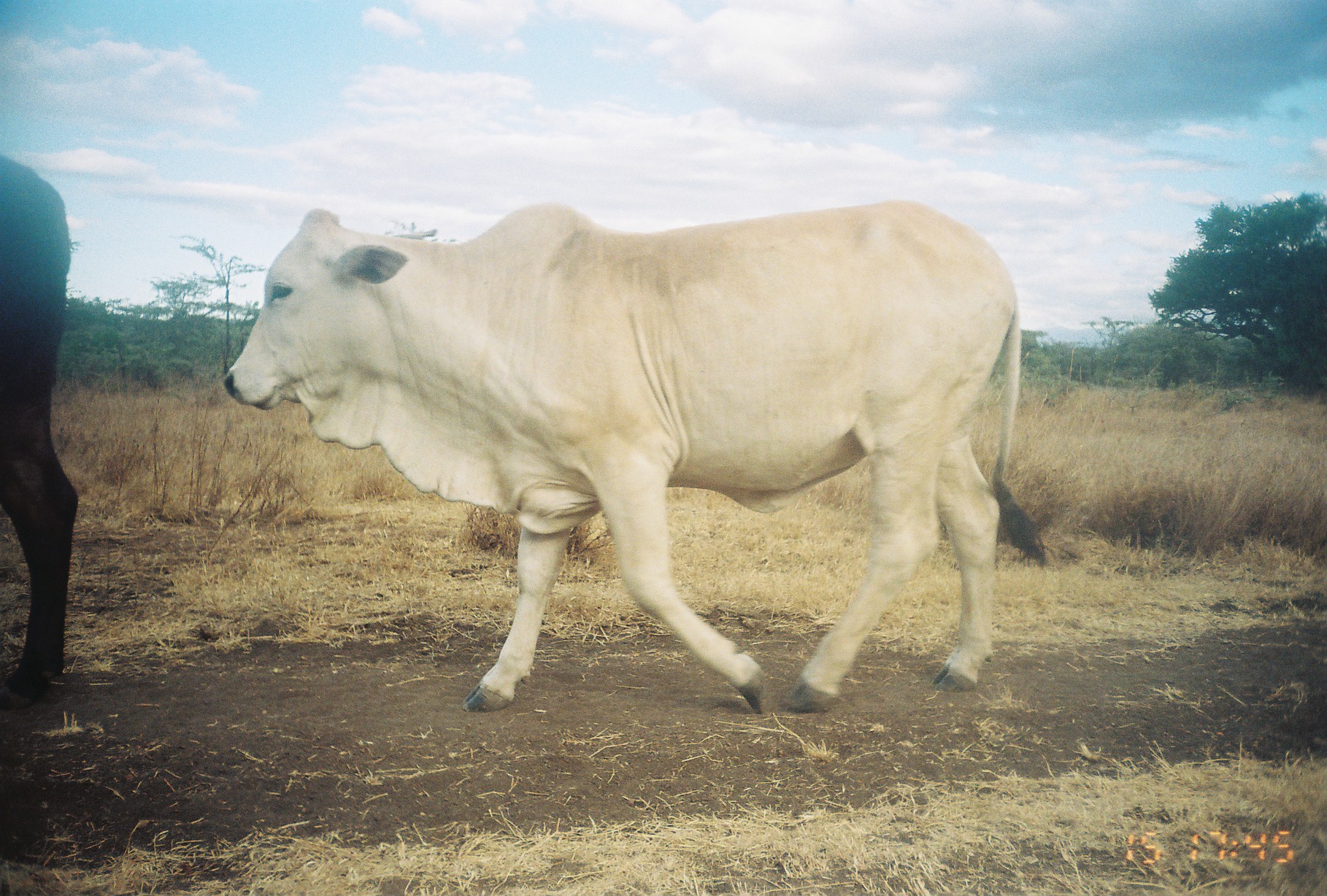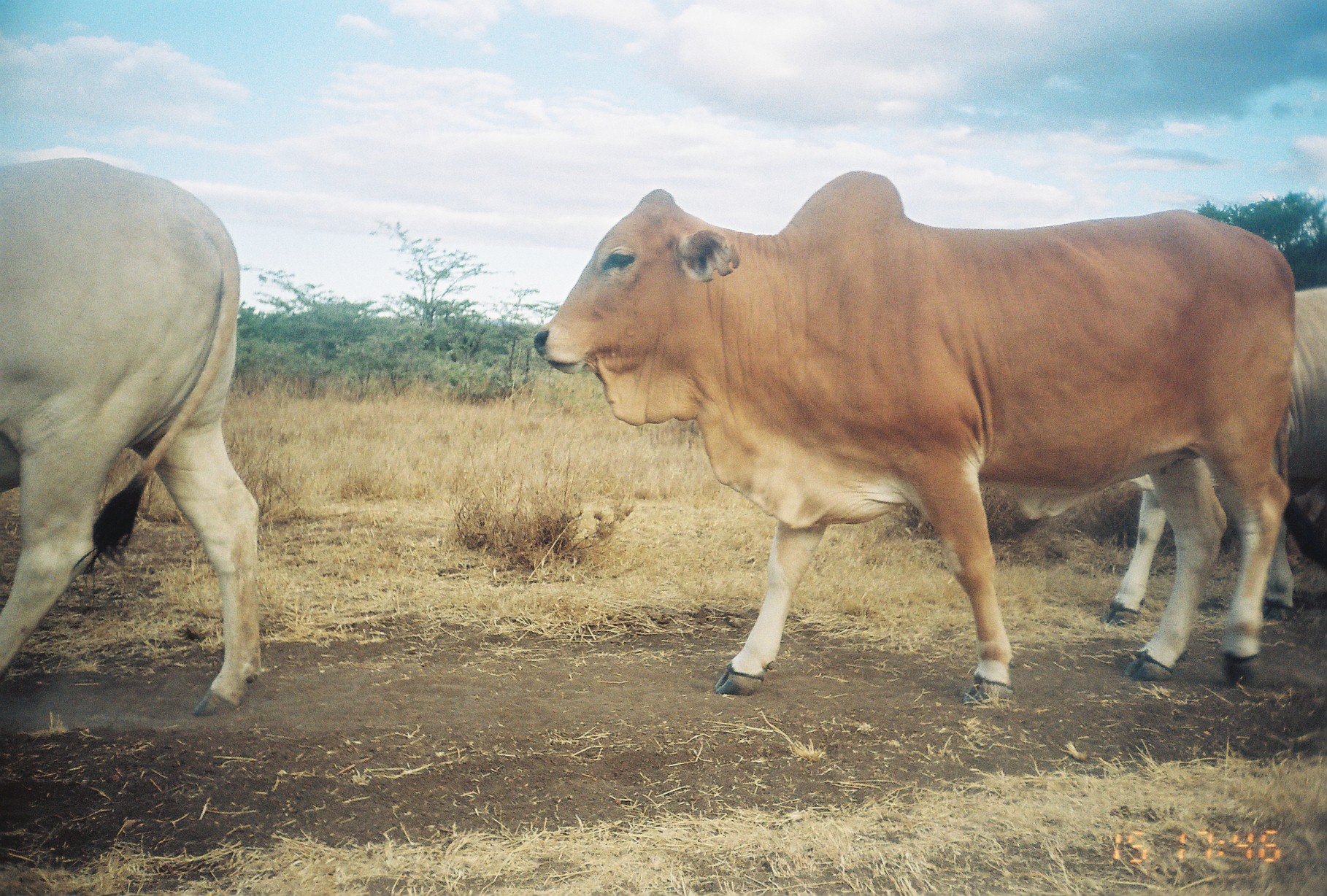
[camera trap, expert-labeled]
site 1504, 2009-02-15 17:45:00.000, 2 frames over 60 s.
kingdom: Animalia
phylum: Chordata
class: Mammalia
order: Artiodactyla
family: Bovidae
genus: Bos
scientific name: Bos taurus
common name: domestic cattle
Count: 2.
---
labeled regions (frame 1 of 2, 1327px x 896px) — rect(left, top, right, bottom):
bos taurus: rect(225, 206, 1051, 708); rect(1, 157, 81, 715)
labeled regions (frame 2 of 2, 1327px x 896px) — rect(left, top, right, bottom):
bos taurus: rect(533, 169, 1294, 717); rect(0, 153, 261, 717); rect(1100, 285, 1325, 628)